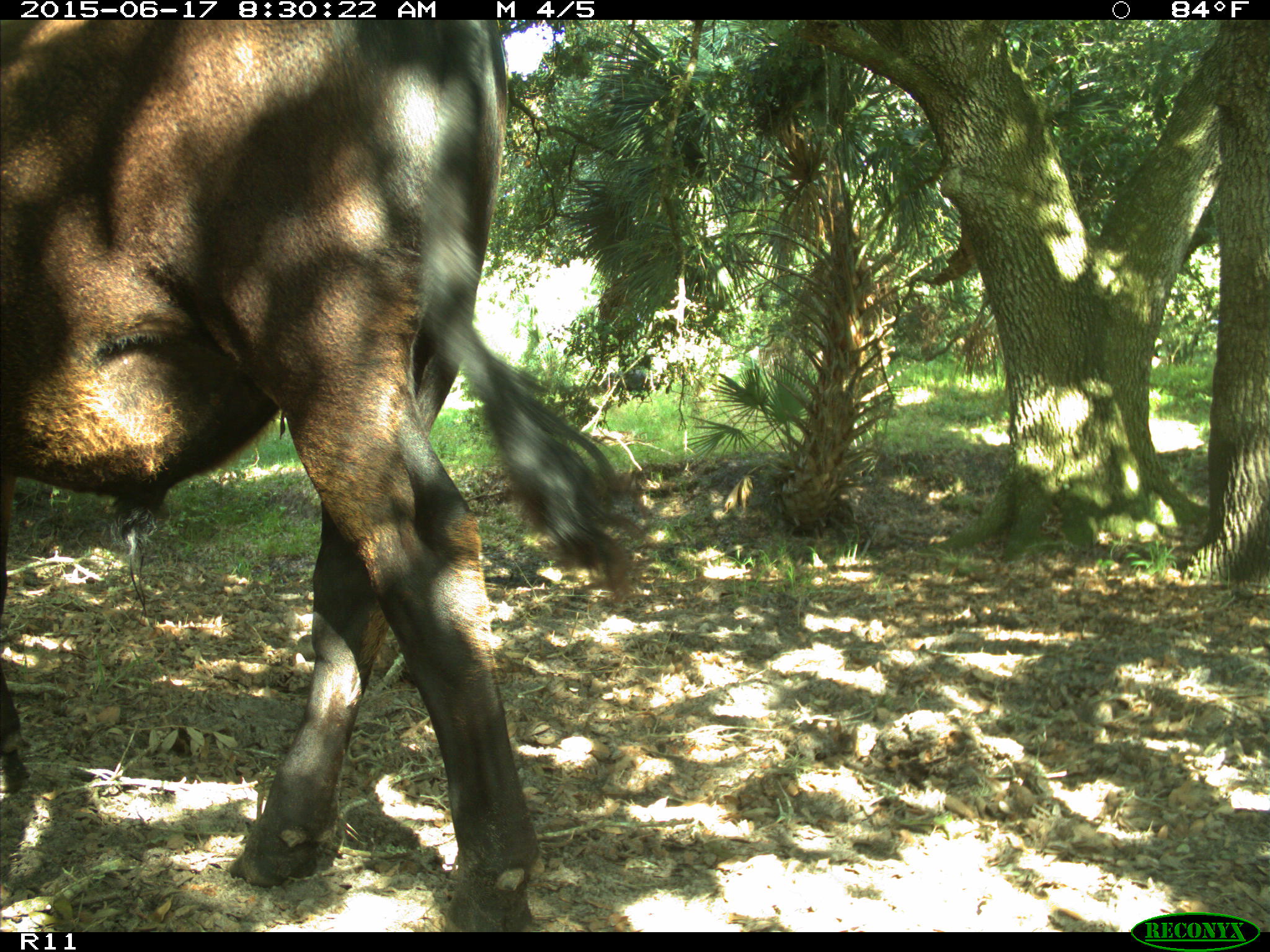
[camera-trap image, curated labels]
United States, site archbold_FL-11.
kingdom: Animalia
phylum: Chordata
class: Mammalia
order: Artiodactyla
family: Bovidae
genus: Bos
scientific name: Bos taurus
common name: domestic cow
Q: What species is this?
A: Bos taurus (domestic cow).